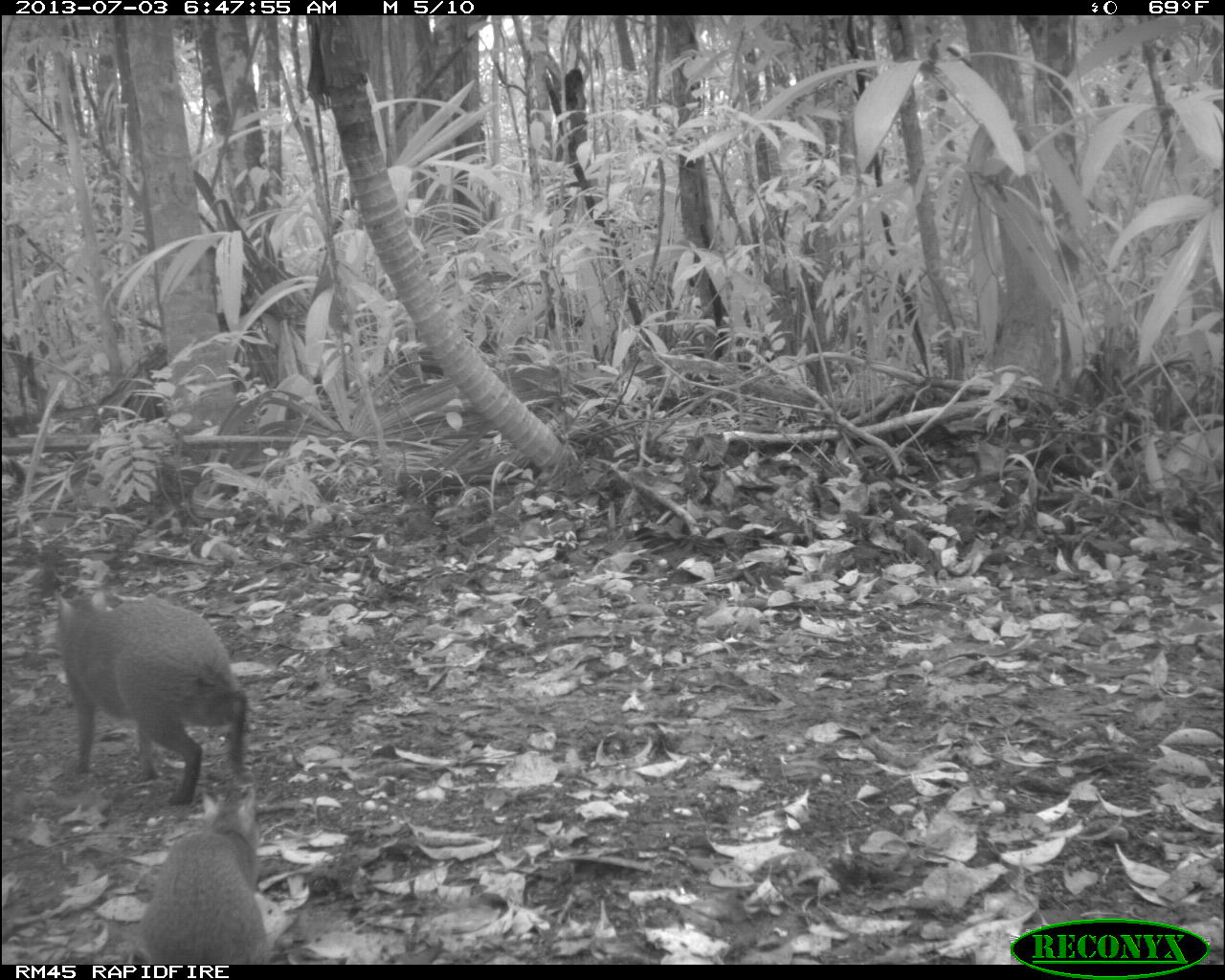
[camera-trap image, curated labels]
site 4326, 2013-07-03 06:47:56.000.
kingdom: Animalia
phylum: Chordata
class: Mammalia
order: Rodentia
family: Dasyproctidae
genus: Dasyprocta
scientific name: Dasyprocta punctata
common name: central american agouti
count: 2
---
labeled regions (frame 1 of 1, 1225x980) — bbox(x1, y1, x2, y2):
dasyprocta punctata: bbox(50, 585, 258, 807); bbox(132, 785, 274, 961)